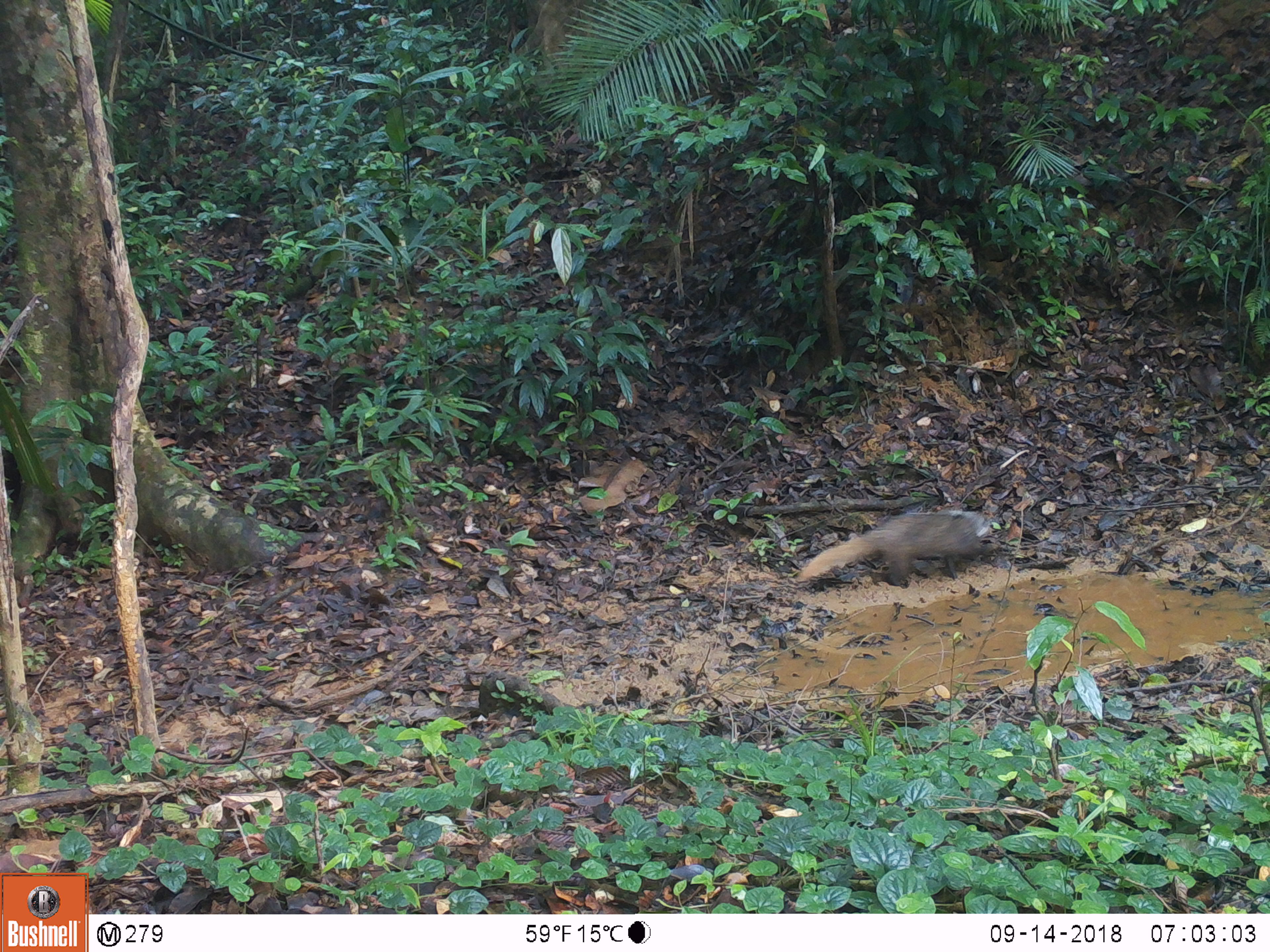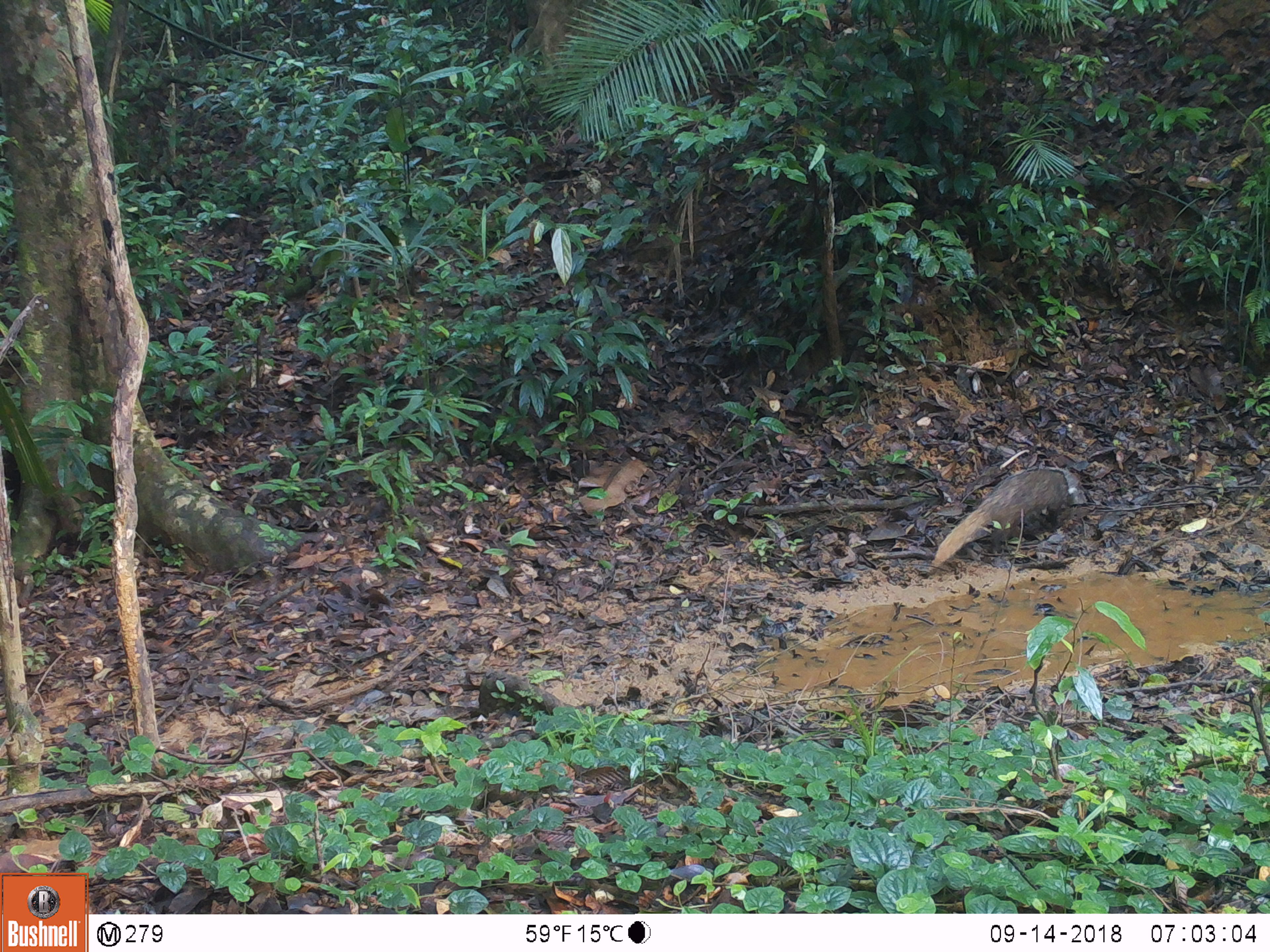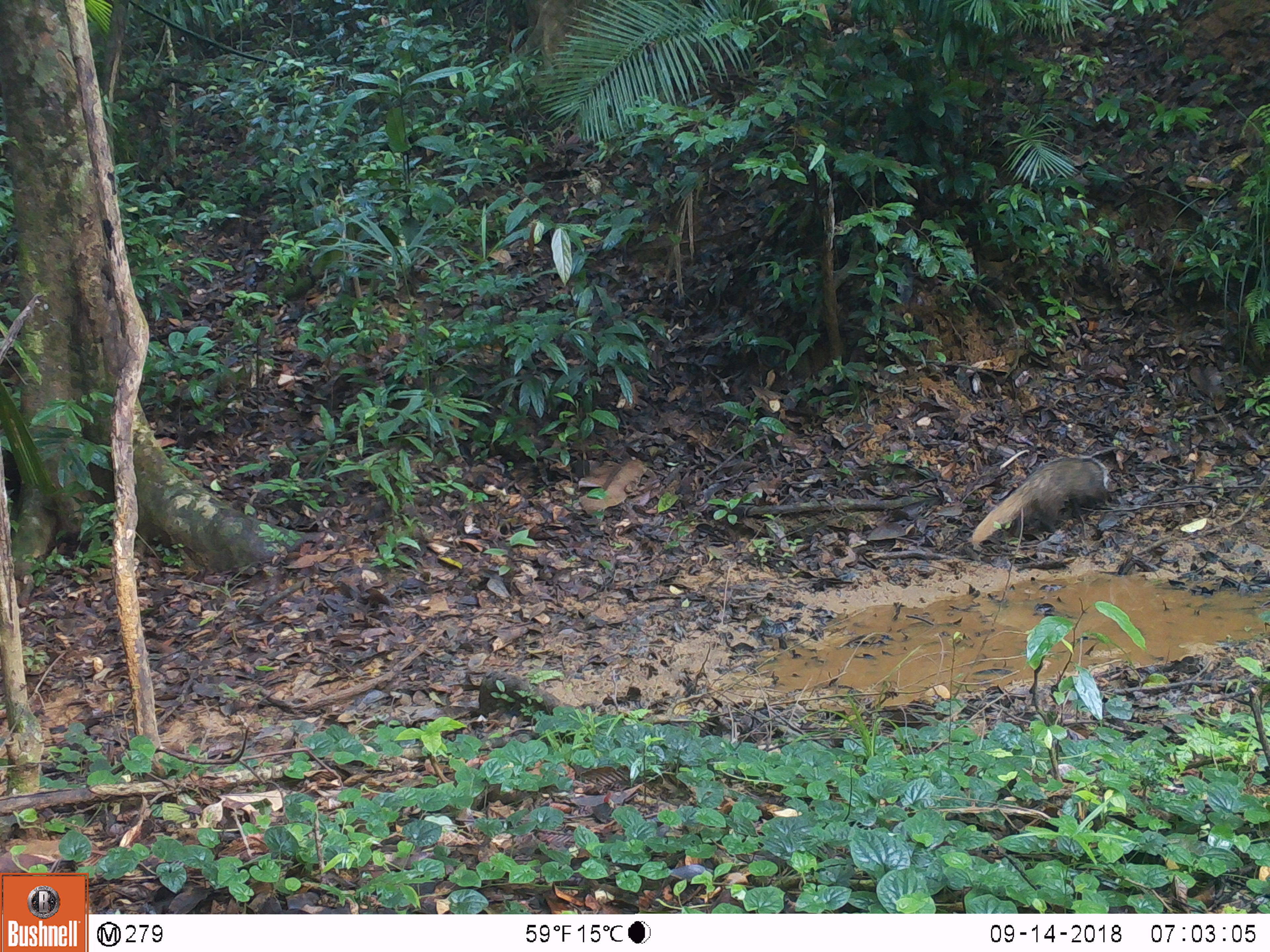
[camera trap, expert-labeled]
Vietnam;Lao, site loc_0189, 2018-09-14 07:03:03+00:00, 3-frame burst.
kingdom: Animalia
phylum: Chordata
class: Mammalia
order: Carnivora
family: Herpestidae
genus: Urva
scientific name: Urva urva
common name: crab-eating mongoose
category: crab eating mongoose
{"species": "crab eating mongoose (crab-eating mongoose) (Urva urva)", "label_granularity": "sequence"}